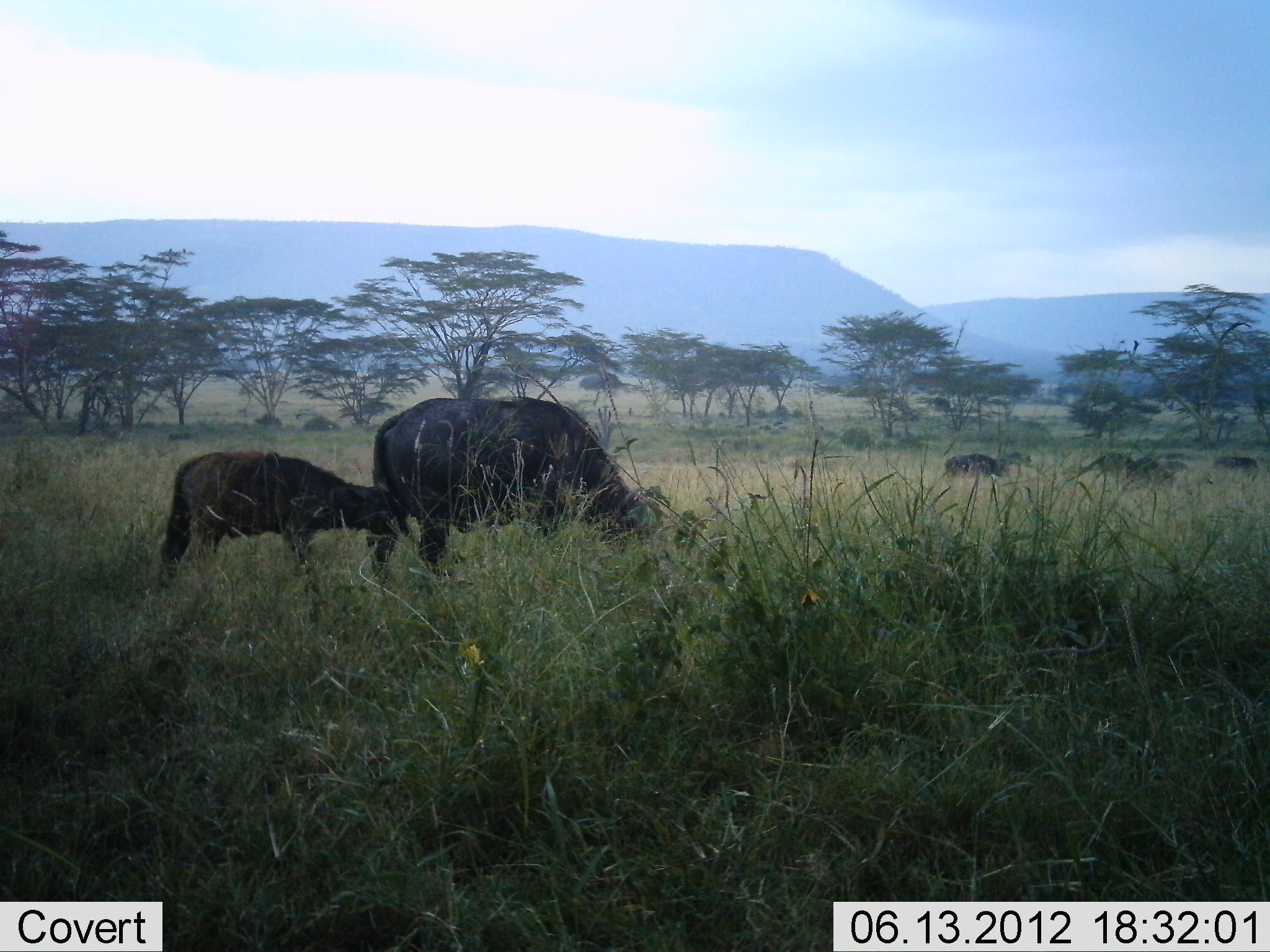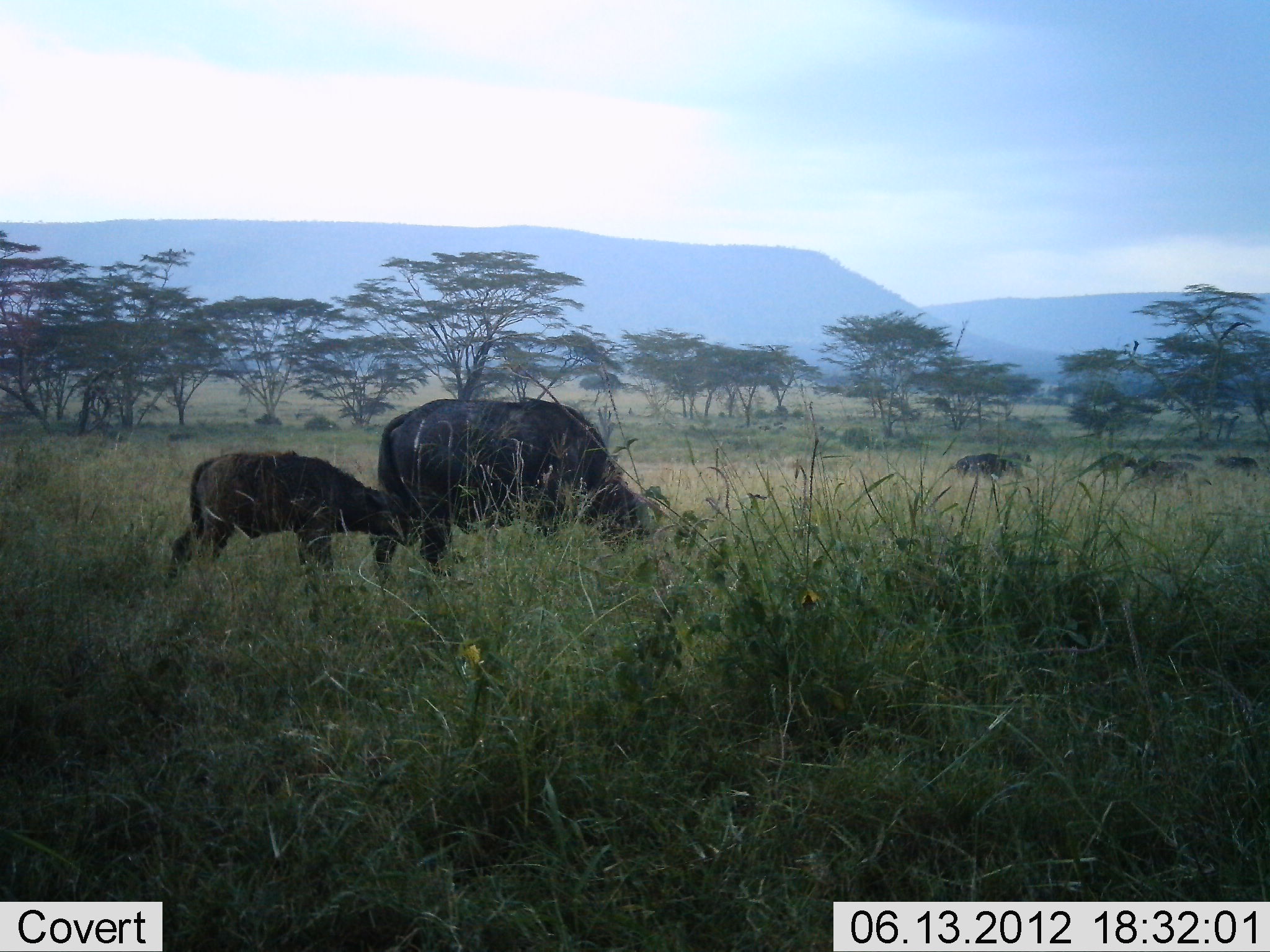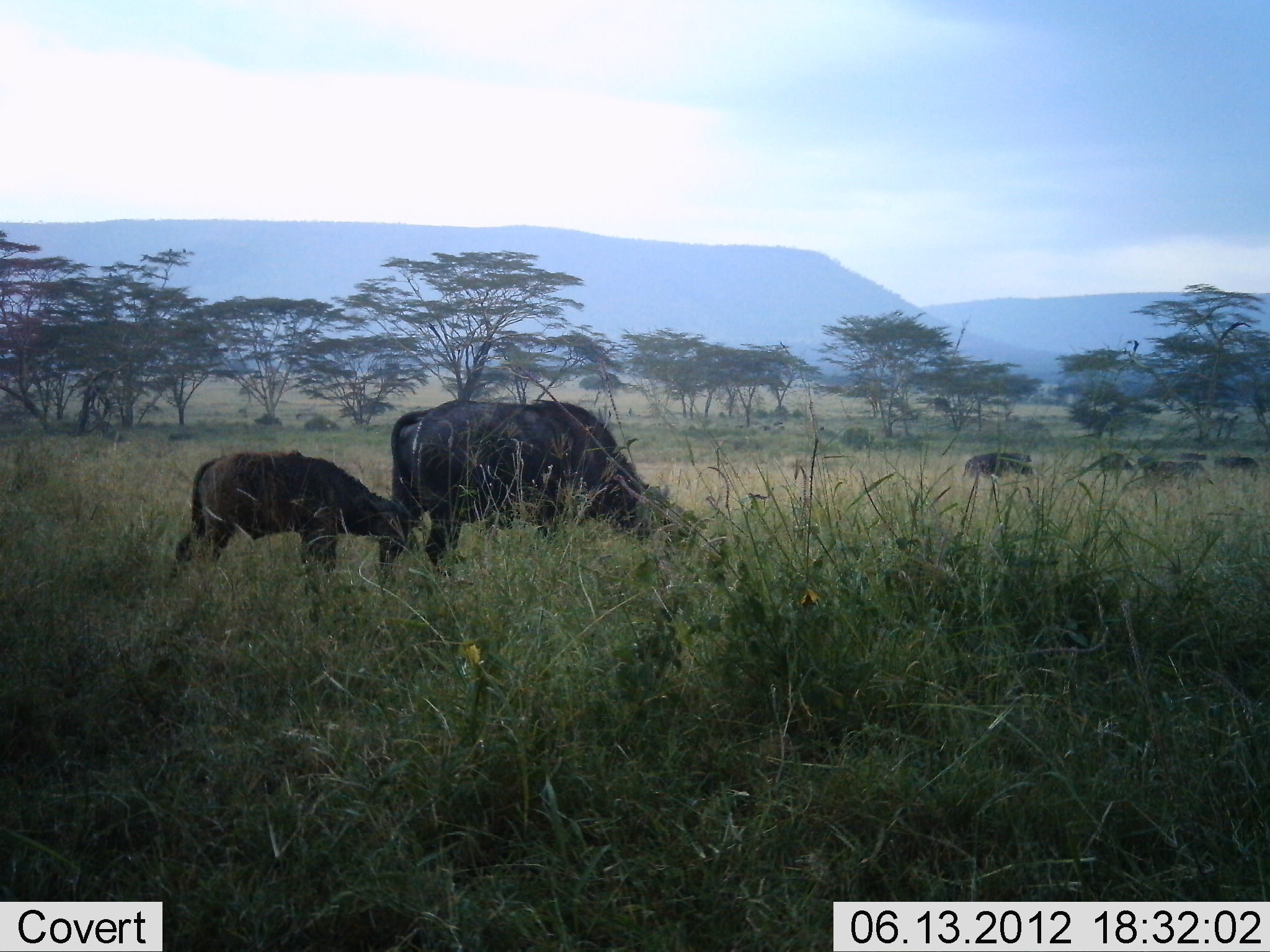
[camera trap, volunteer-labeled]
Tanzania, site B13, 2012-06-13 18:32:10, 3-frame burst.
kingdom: Animalia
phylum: Chordata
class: Mammalia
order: Artiodactyla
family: Bovidae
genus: Syncerus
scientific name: Syncerus caffer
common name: cape buffalo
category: buffalo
Buffalo (cape buffalo) (Syncerus caffer), count 7. Behavior (volunteer vote fractions): standing 30%, resting 0%, moving 40%, interacting 0%. Young present (vote fraction): 100%. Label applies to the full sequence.